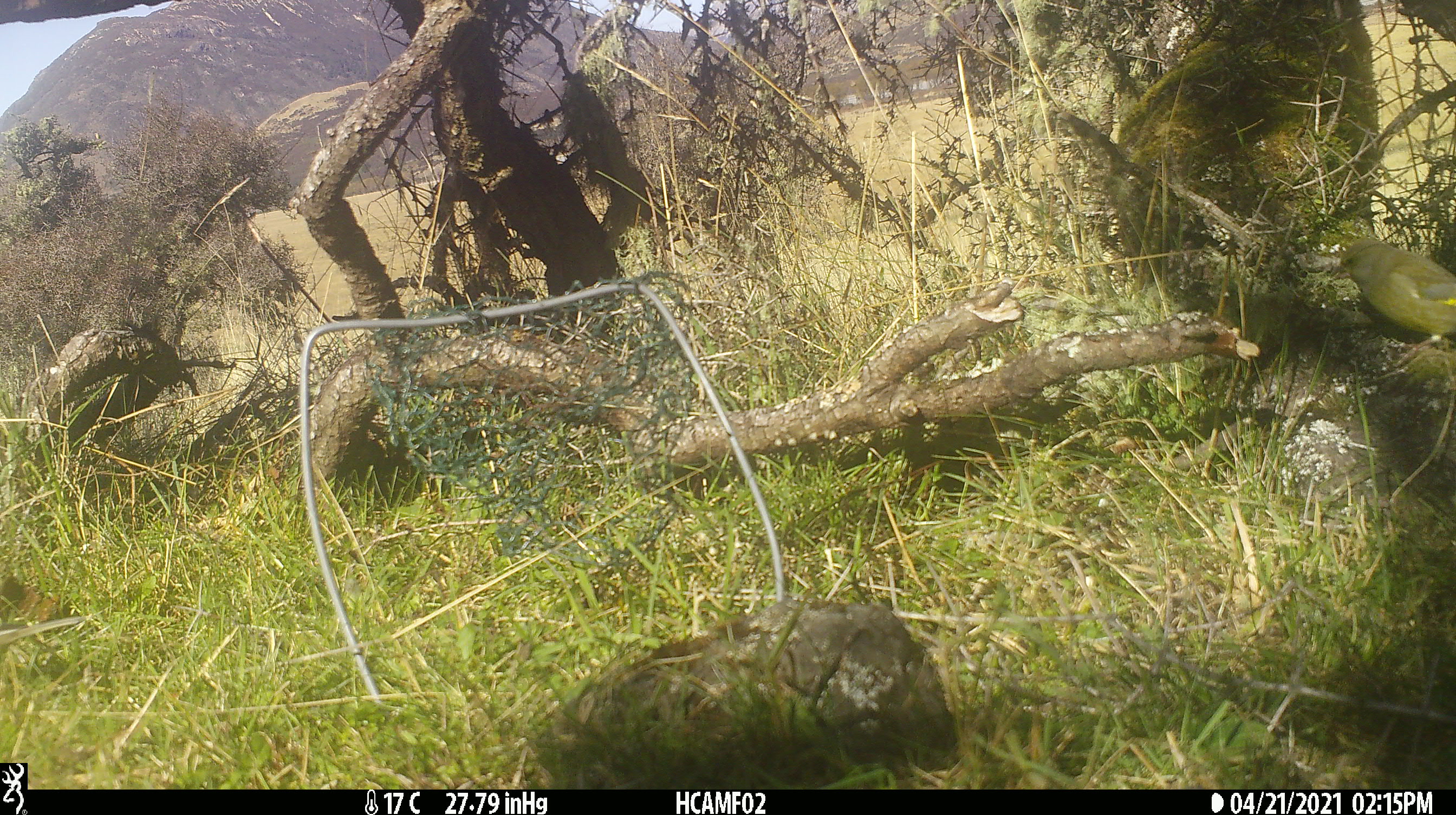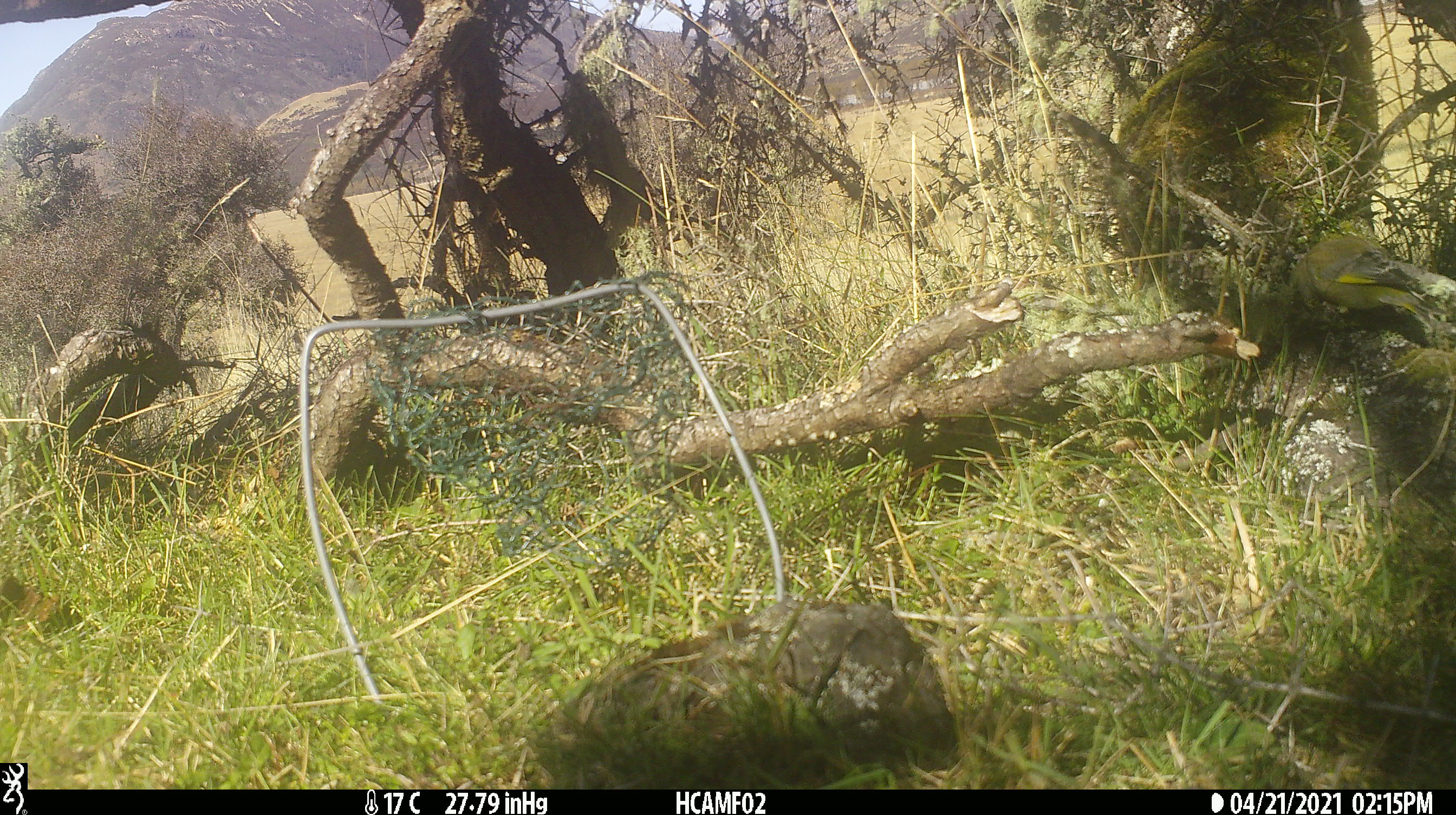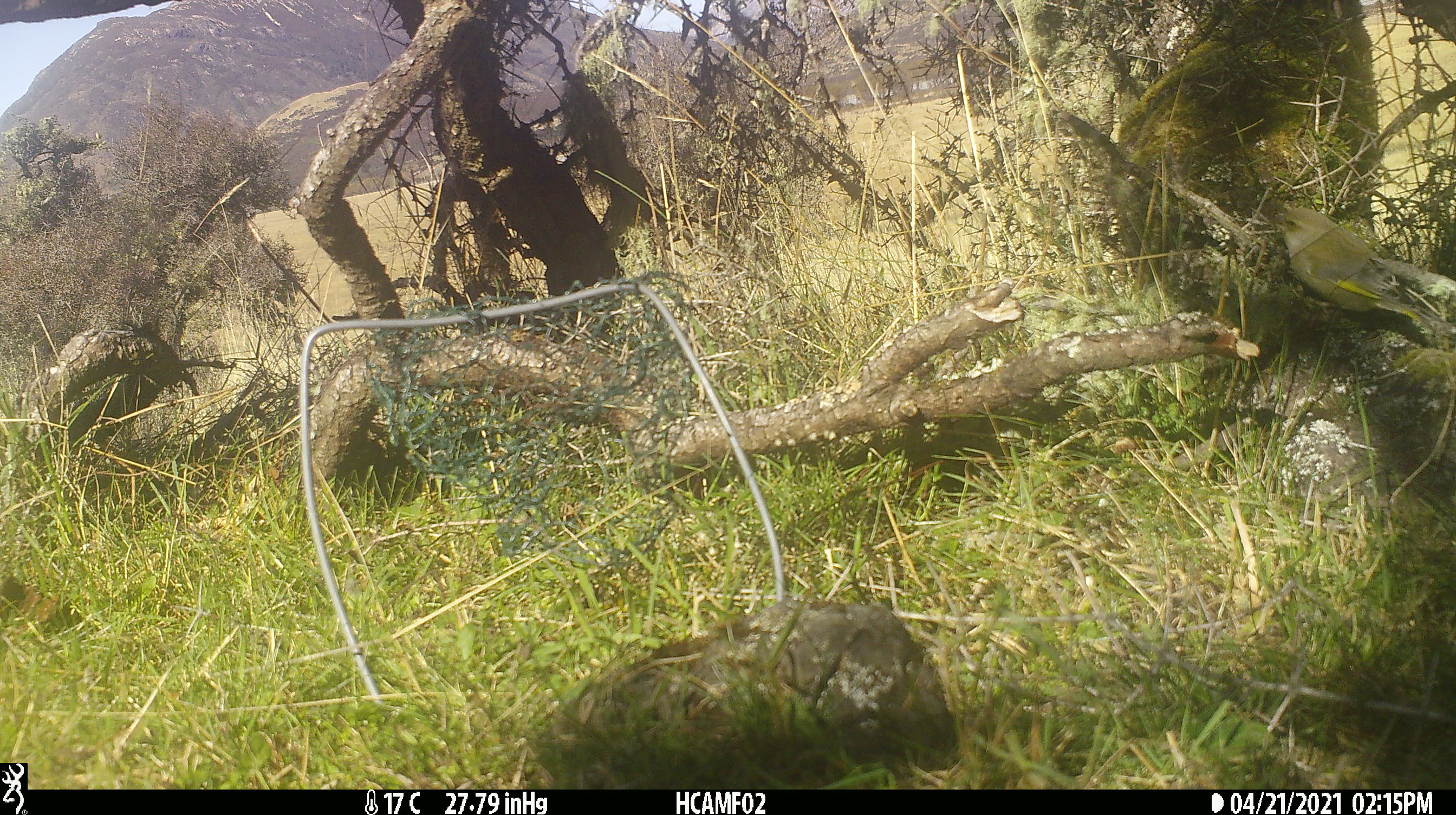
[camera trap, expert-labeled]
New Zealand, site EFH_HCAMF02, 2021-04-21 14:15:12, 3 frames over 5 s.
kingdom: Animalia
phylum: Chordata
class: Aves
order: Passeriformes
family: Fringillidae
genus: Chloris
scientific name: Chloris chloris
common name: greenfinch